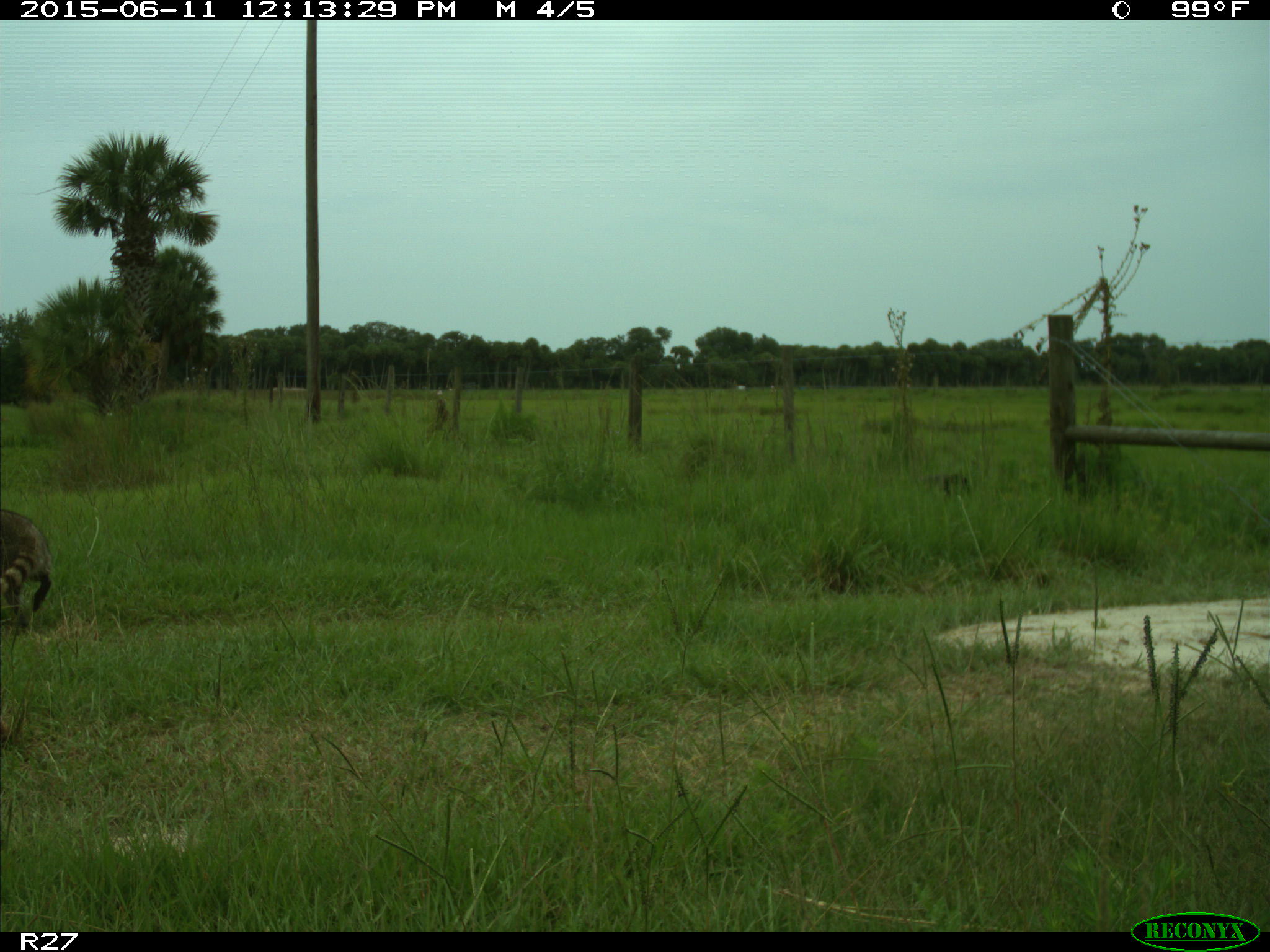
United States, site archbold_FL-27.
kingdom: Animalia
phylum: Chordata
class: Mammalia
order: Carnivora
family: Procyonidae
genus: Procyon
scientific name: Procyon lotor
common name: common raccoon